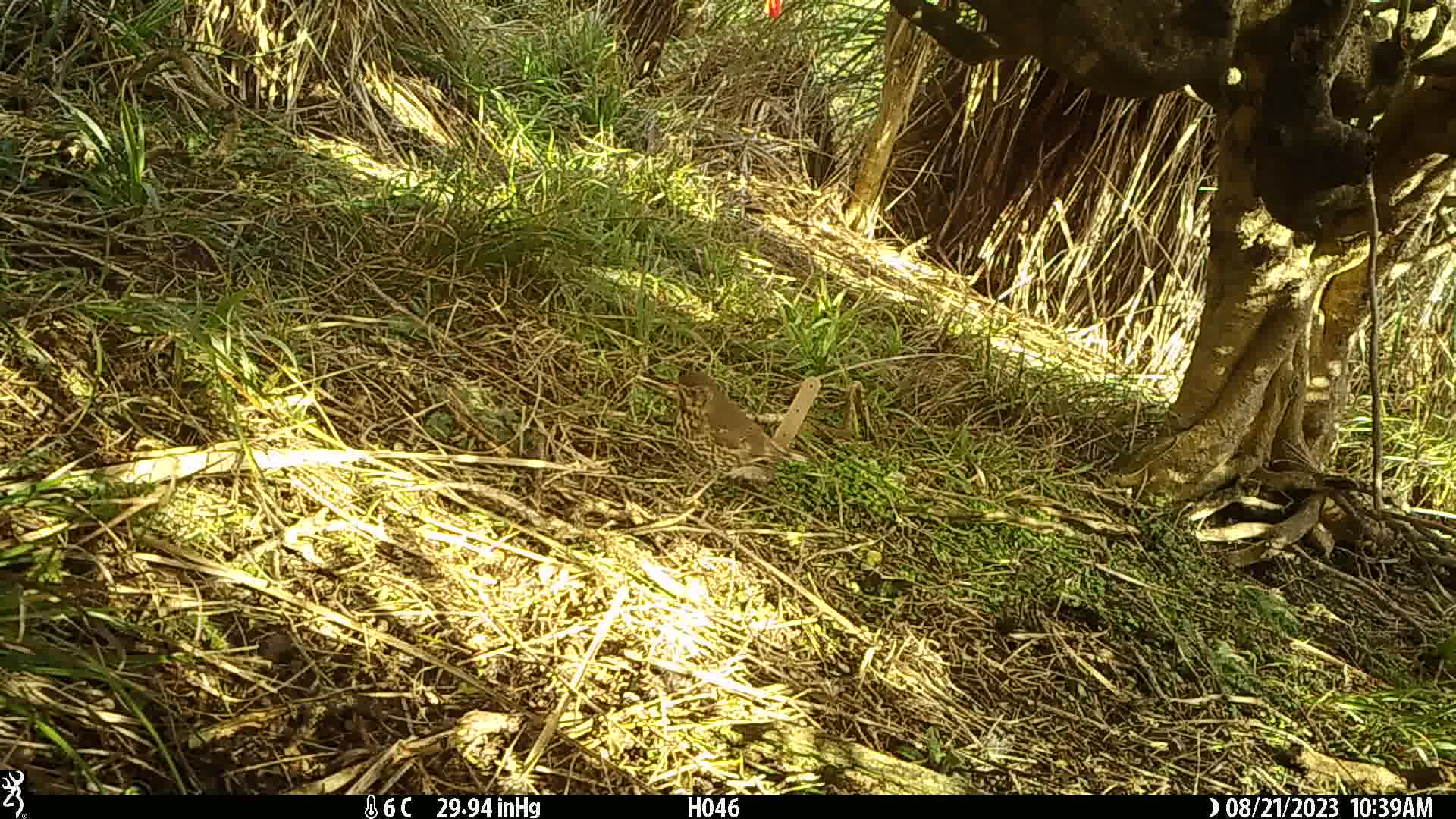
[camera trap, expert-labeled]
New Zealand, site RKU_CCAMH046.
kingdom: Animalia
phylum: Chordata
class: Aves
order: Passeriformes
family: Turdidae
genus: Turdus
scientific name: Turdus philomelos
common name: song thrush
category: thrush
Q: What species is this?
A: Thrush (song thrush) (Turdus philomelos).